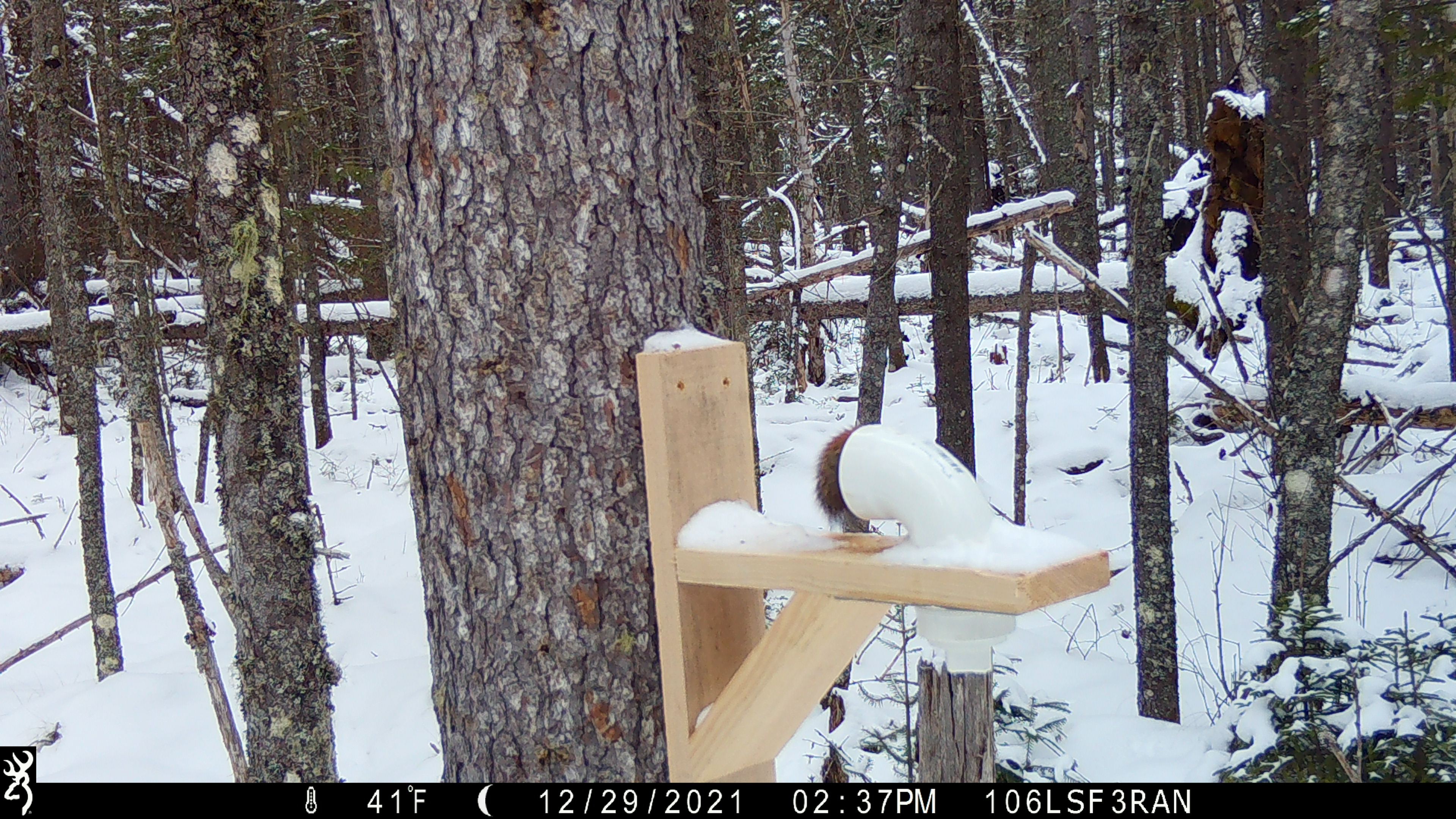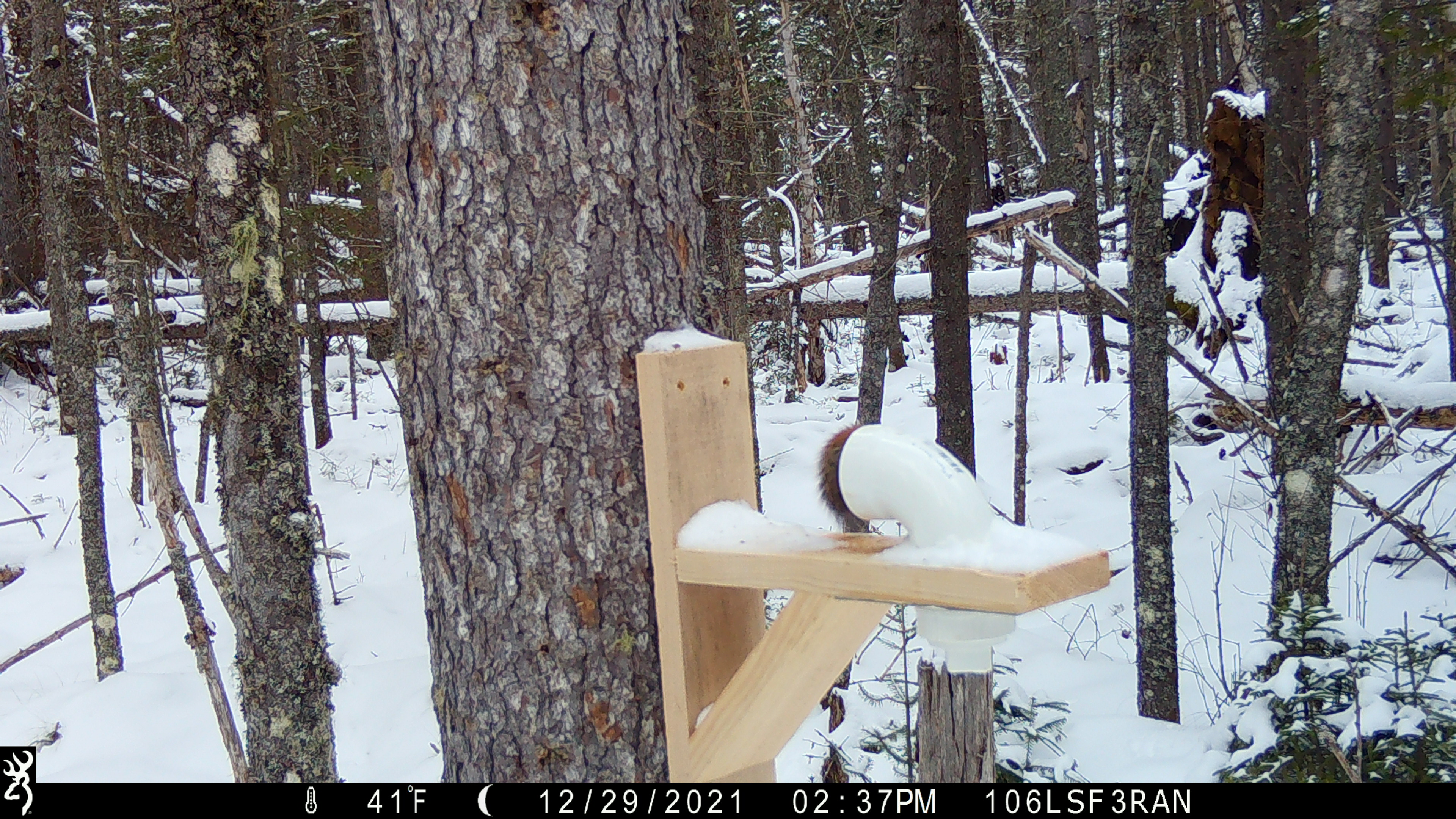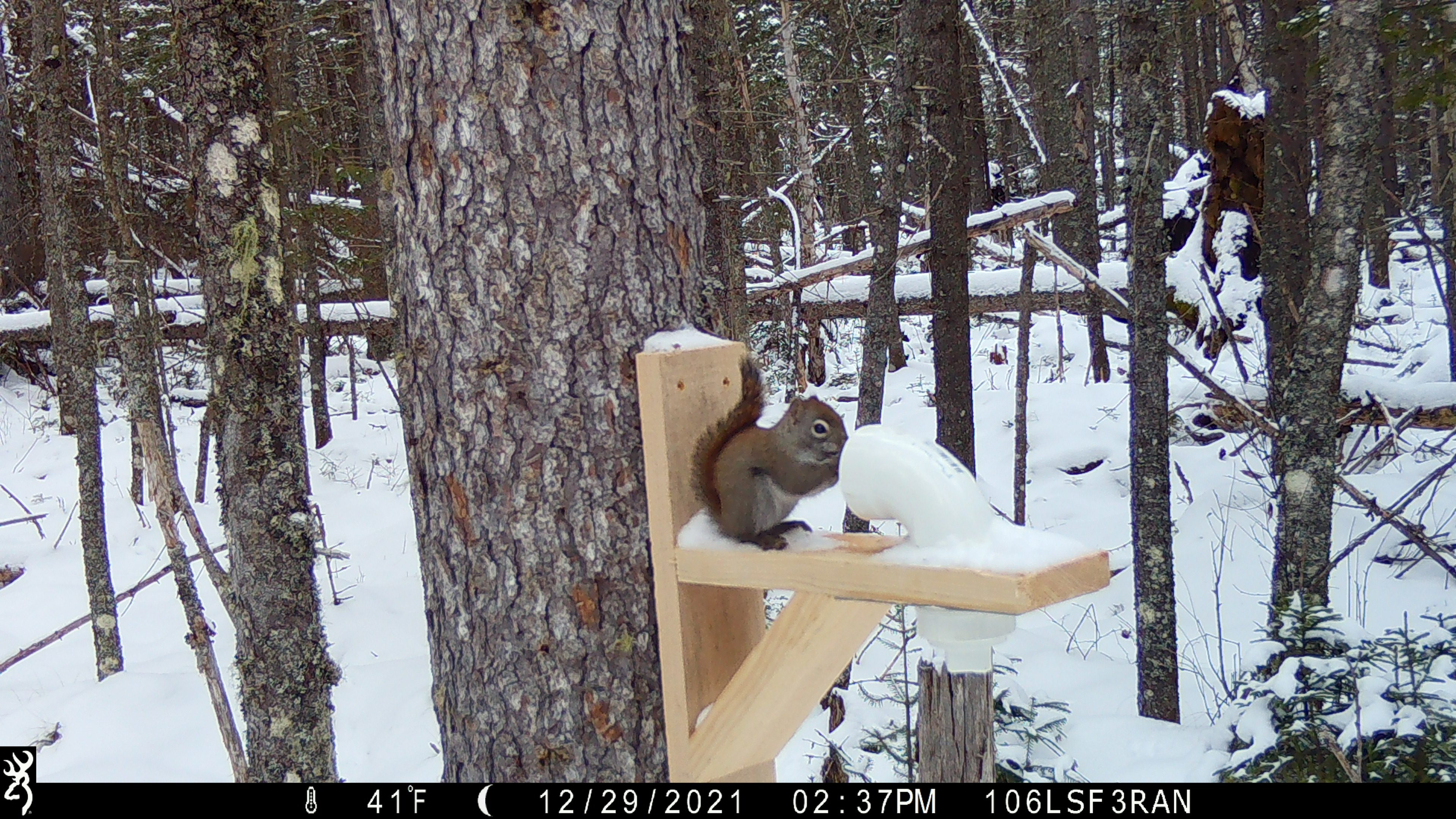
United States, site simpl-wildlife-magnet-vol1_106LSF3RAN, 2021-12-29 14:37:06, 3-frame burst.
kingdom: Animalia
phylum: Chordata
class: Mammalia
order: Rodentia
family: Sciuridae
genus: Tamiasciurus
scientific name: Tamiasciurus hudsonicus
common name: red squirrel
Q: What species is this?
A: Red squirrel (Tamiasciurus hudsonicus).